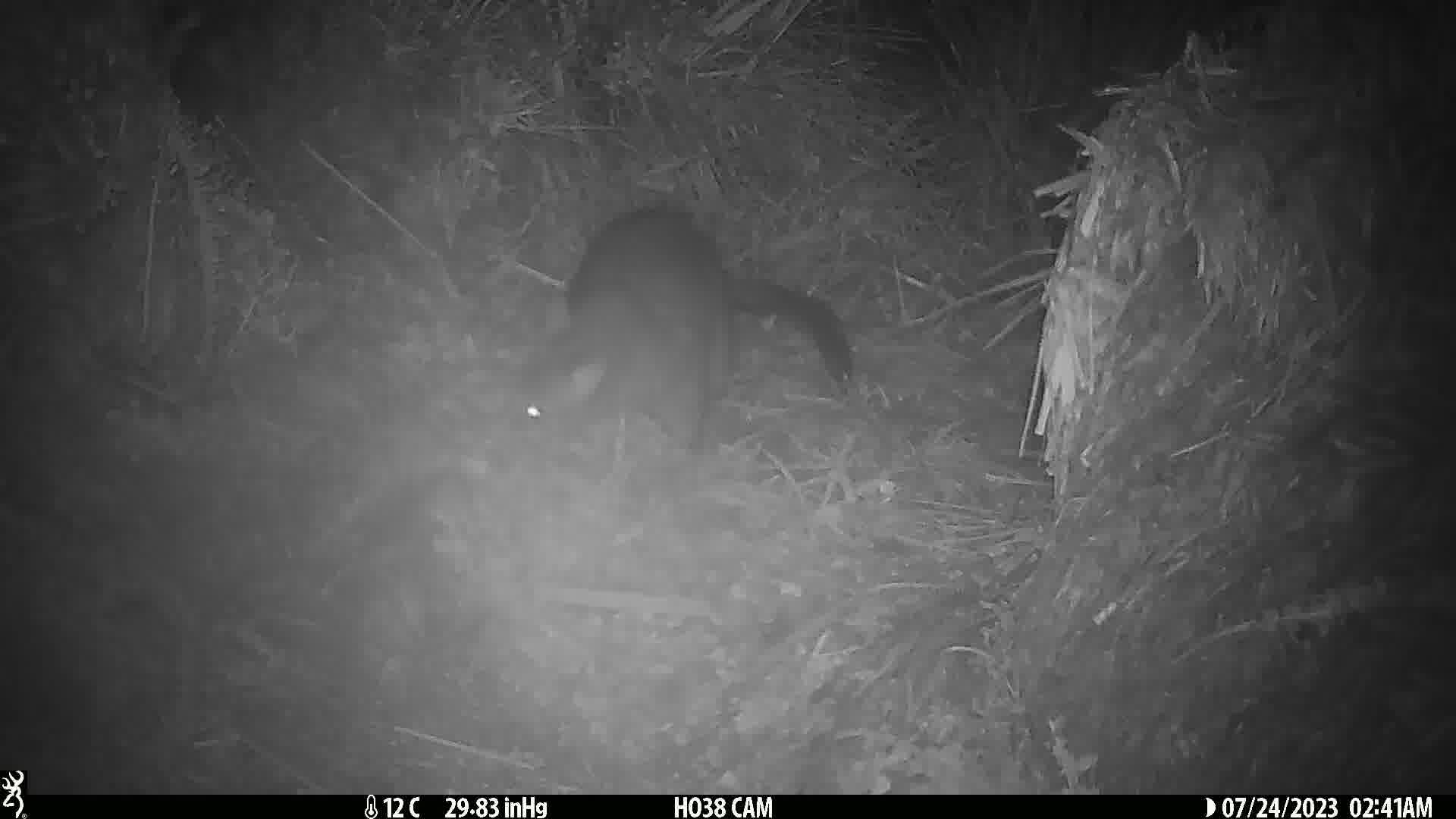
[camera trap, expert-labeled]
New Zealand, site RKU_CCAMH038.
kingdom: Animalia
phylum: Chordata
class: Mammalia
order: Diprotodontia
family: Phalangeridae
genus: Trichosurus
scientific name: Trichosurus vulpecula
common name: common brushtail possum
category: possum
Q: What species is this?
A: Possum (common brushtail possum) (Trichosurus vulpecula).